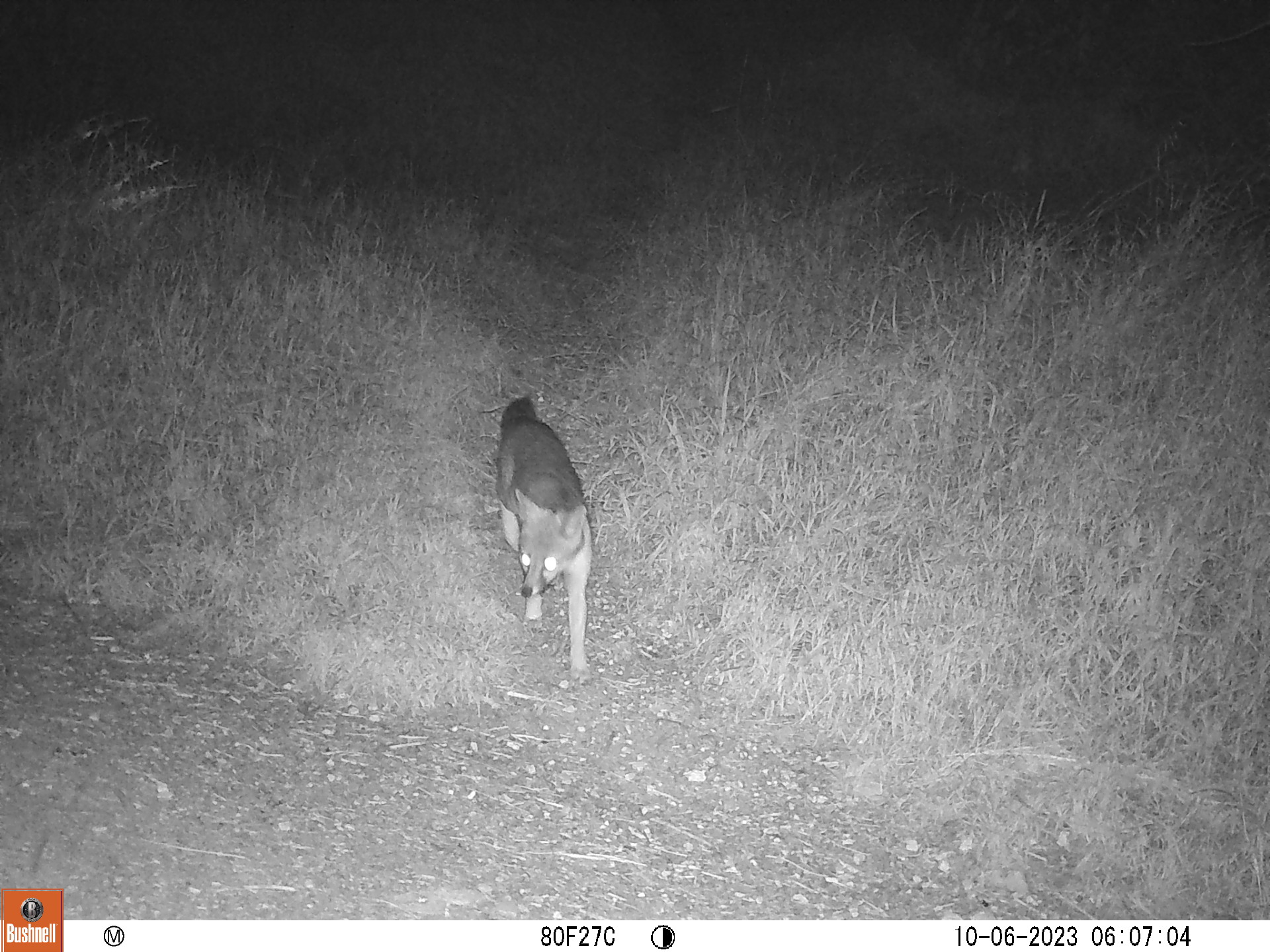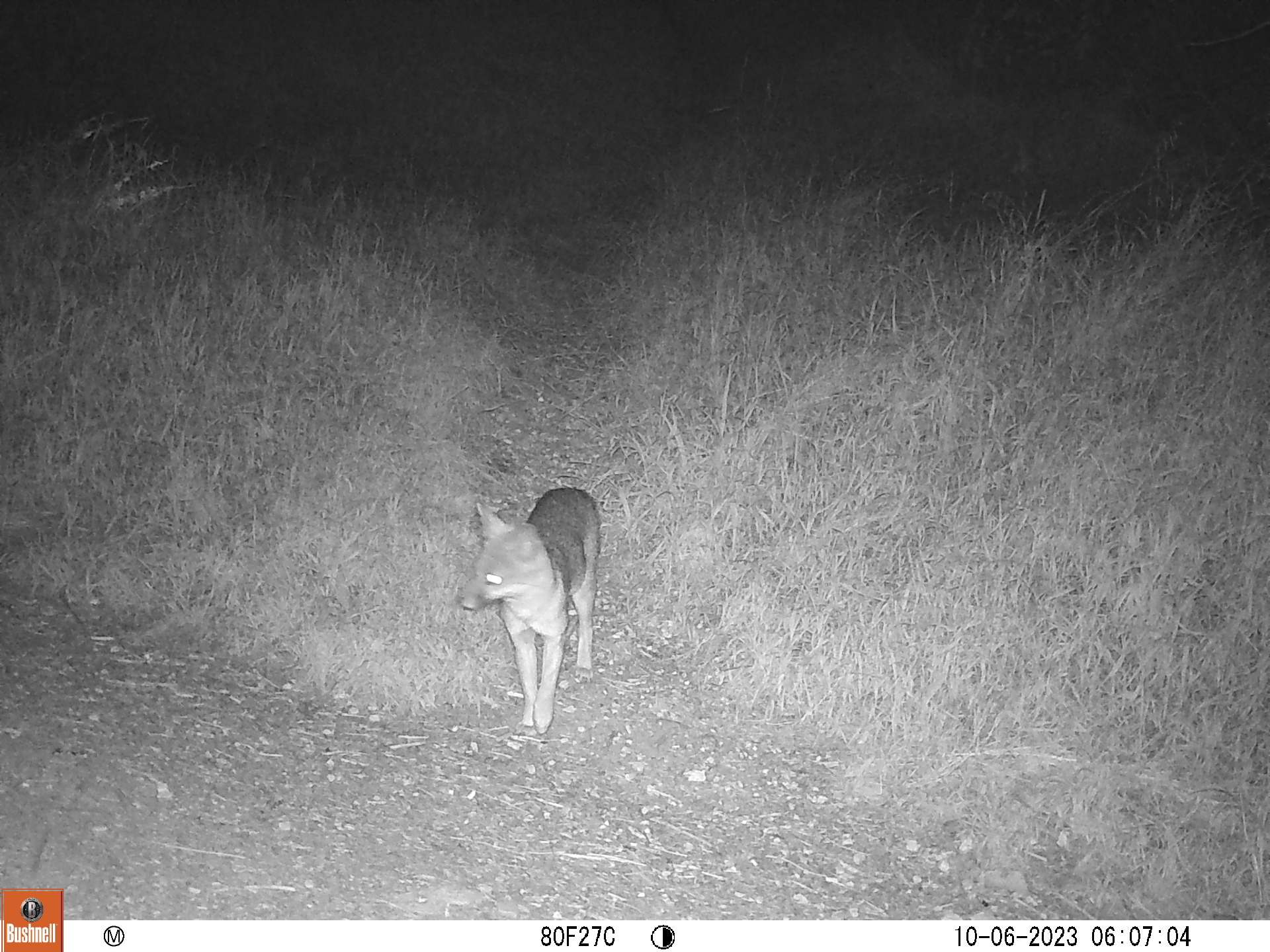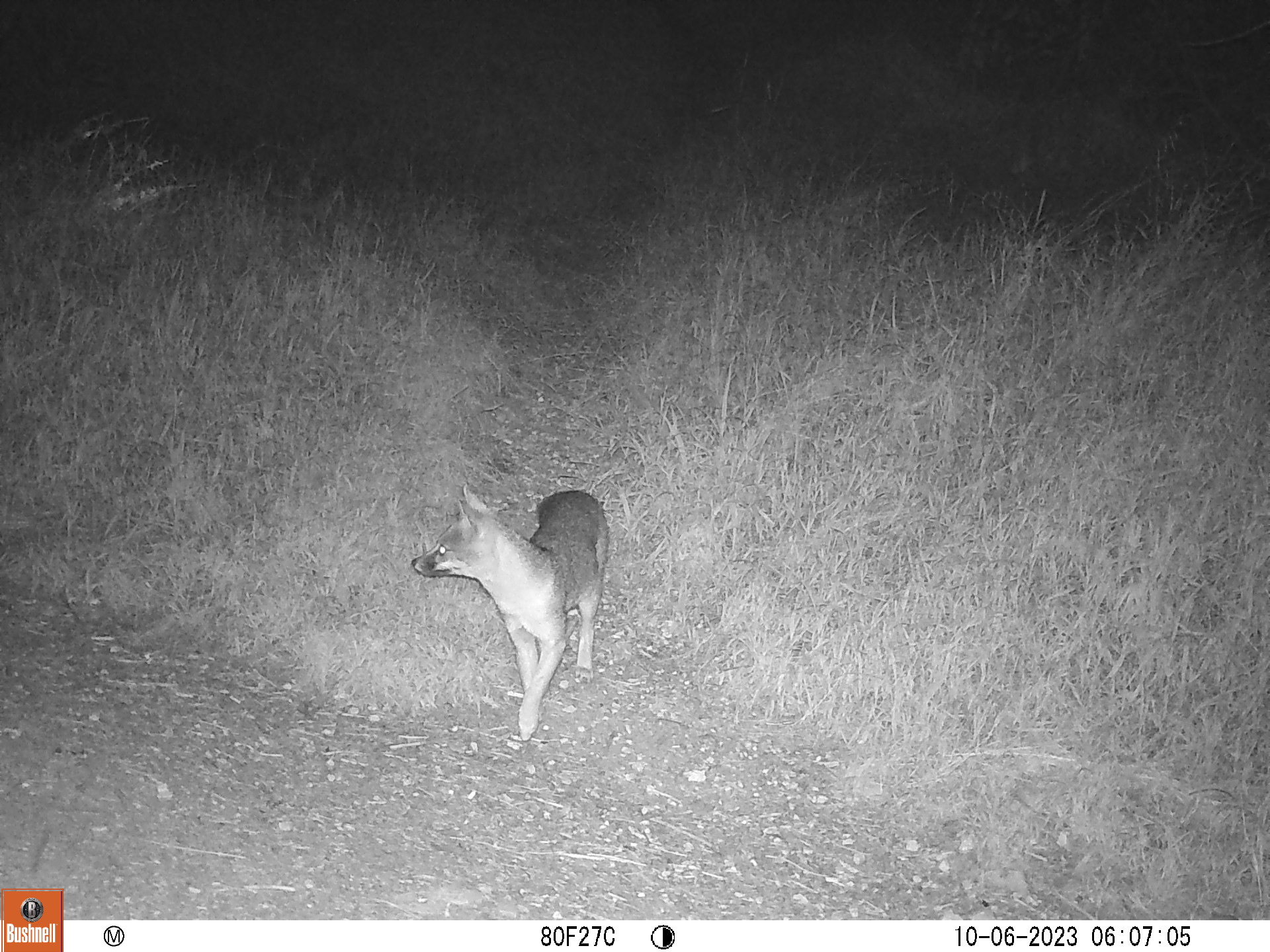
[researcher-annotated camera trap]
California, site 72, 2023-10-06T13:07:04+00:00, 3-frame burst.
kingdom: Animalia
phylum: Chordata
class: Mammalia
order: Carnivora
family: Canidae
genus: Urocyon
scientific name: Urocyon cinereoargenteus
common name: gray fox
Gray fox (Urocyon cinereoargenteus).